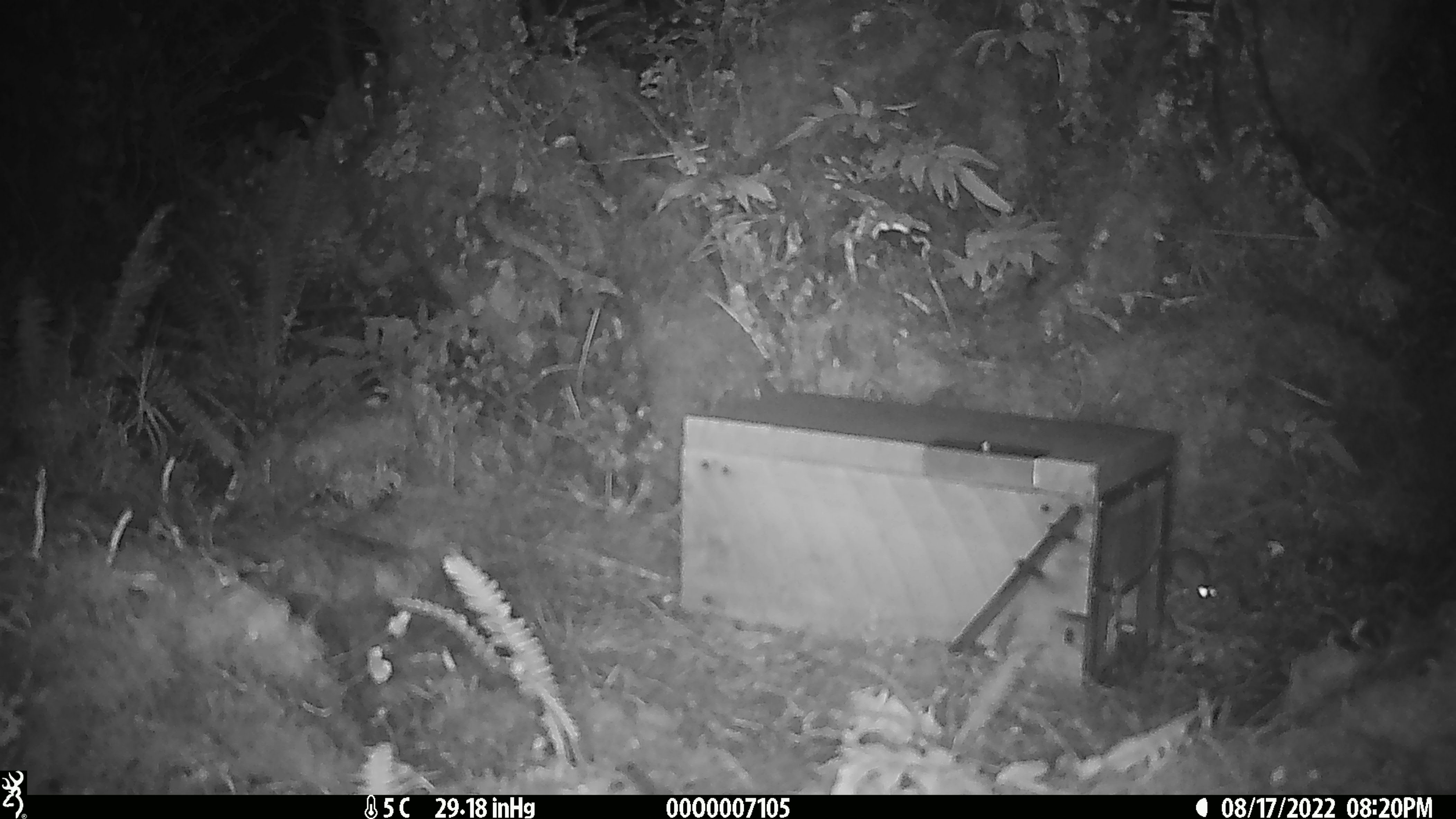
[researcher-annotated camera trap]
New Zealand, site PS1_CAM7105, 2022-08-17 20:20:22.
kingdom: Animalia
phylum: Chordata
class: Mammalia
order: Rodentia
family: Muridae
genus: Mus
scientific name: Mus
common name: mouse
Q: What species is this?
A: Mouse (Mus).